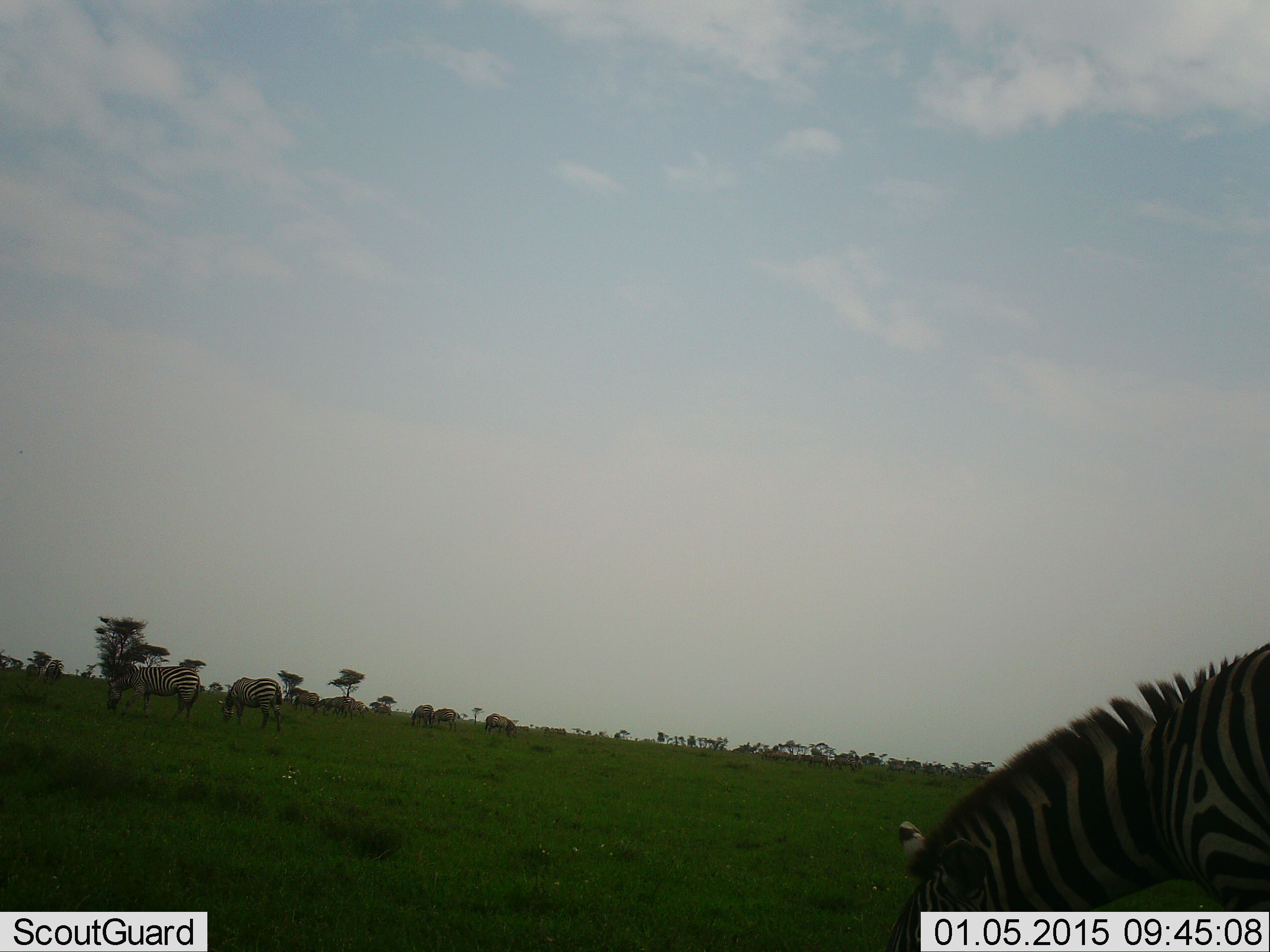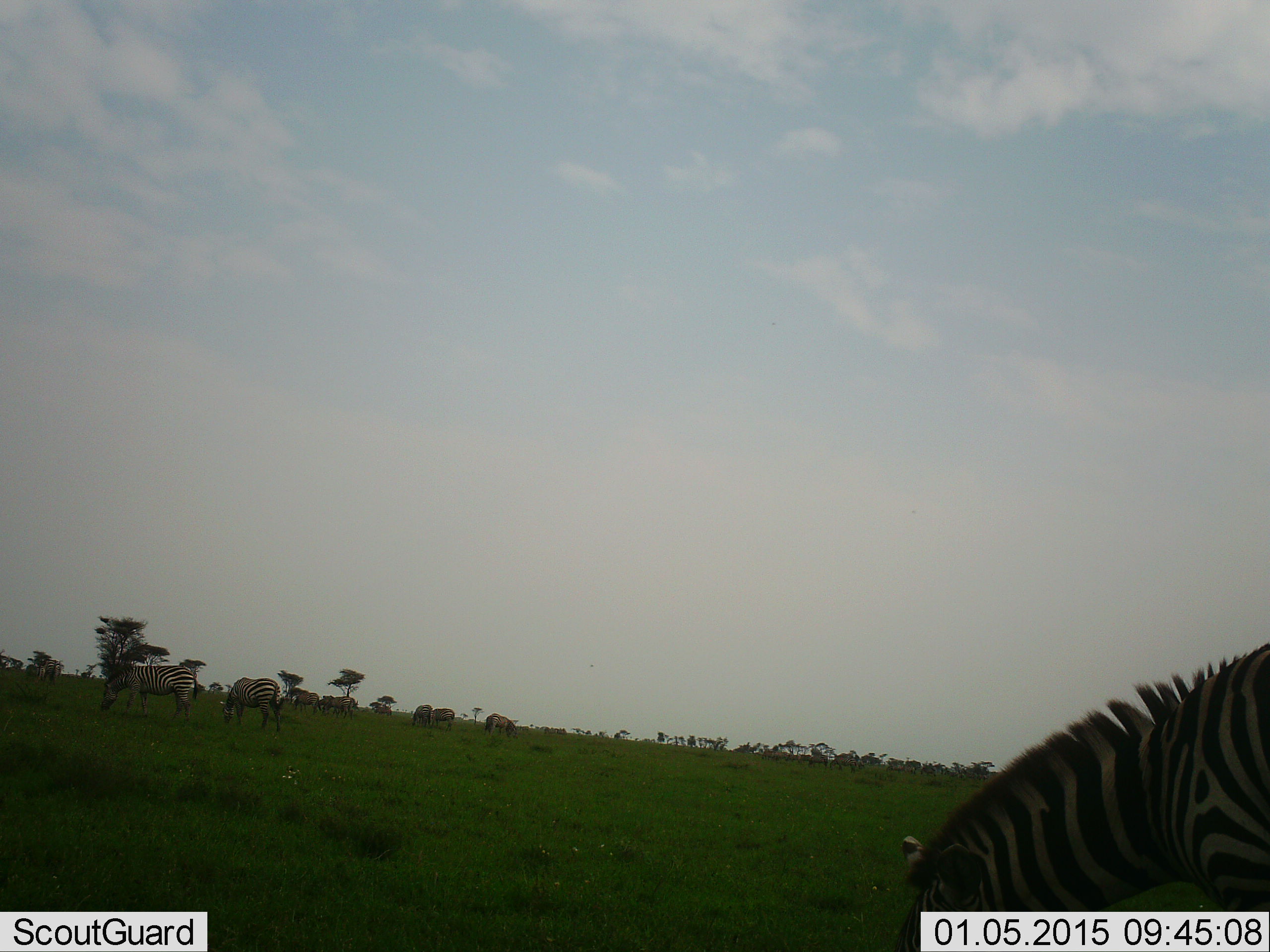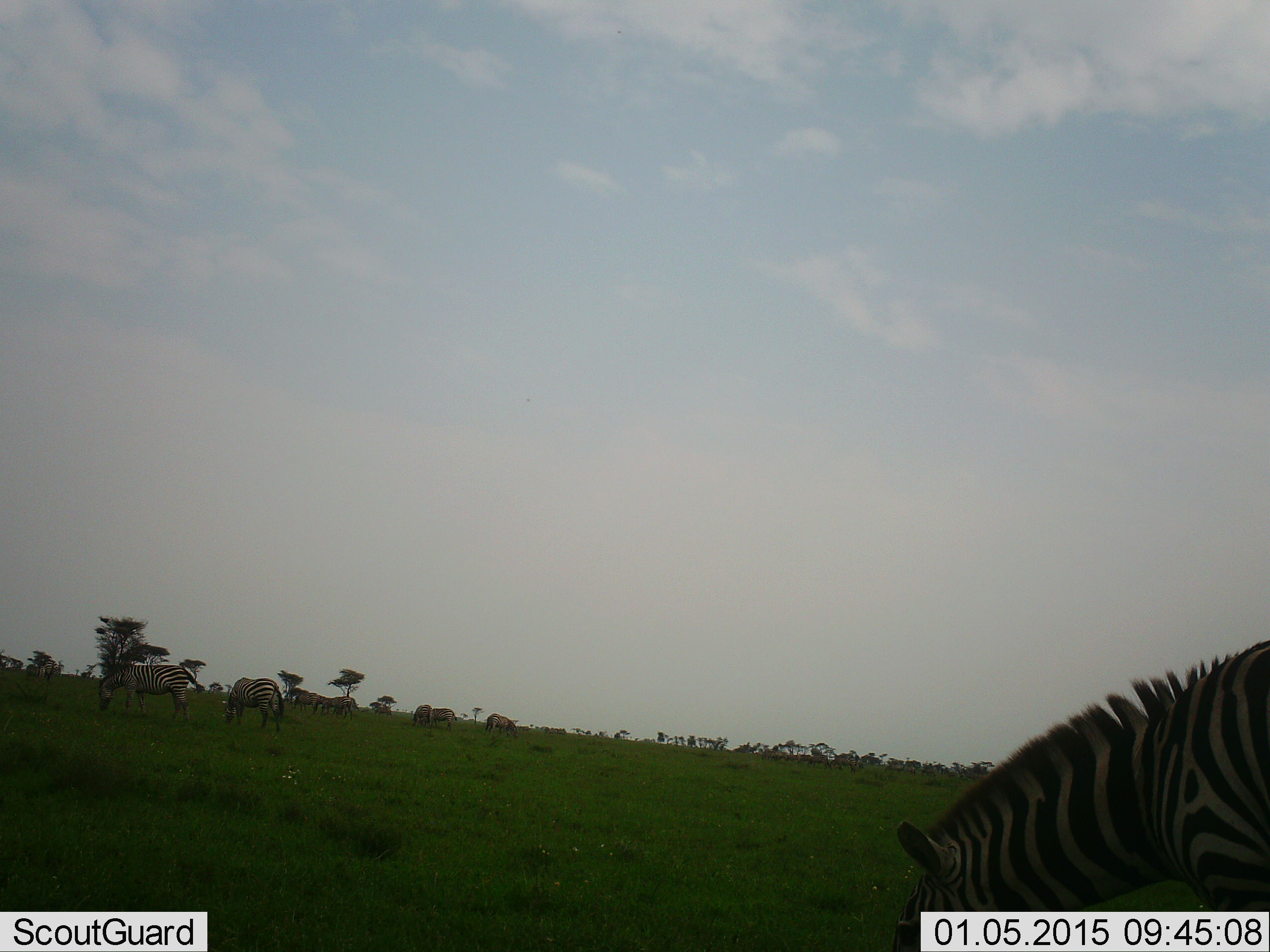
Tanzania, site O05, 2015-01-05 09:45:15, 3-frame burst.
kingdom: Animalia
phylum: Chordata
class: Mammalia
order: Perissodactyla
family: Equidae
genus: Equus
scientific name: Equus quagga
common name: plains zebra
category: zebra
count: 11-50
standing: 20%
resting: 0%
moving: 30%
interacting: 0%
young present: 0%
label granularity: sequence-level